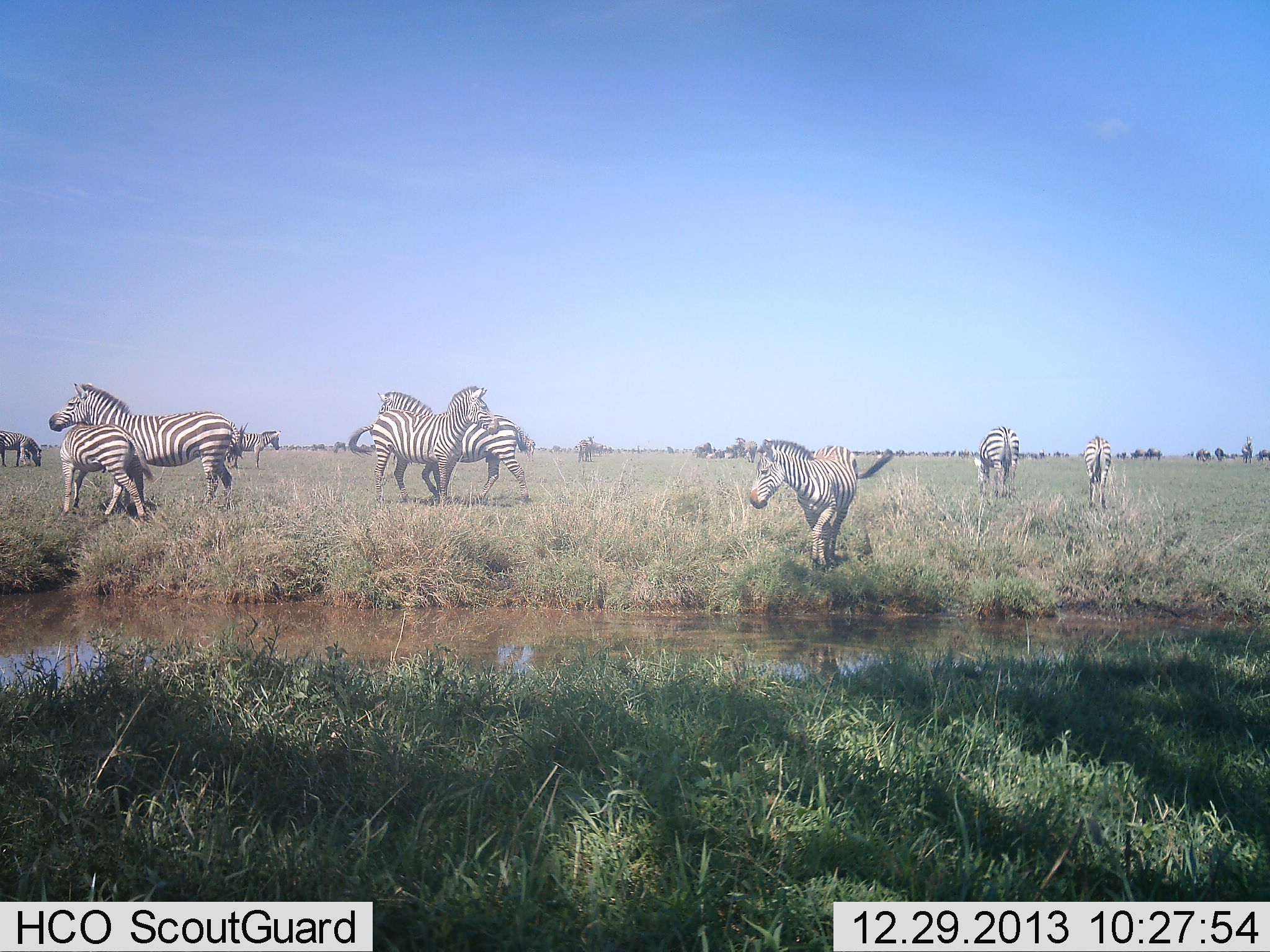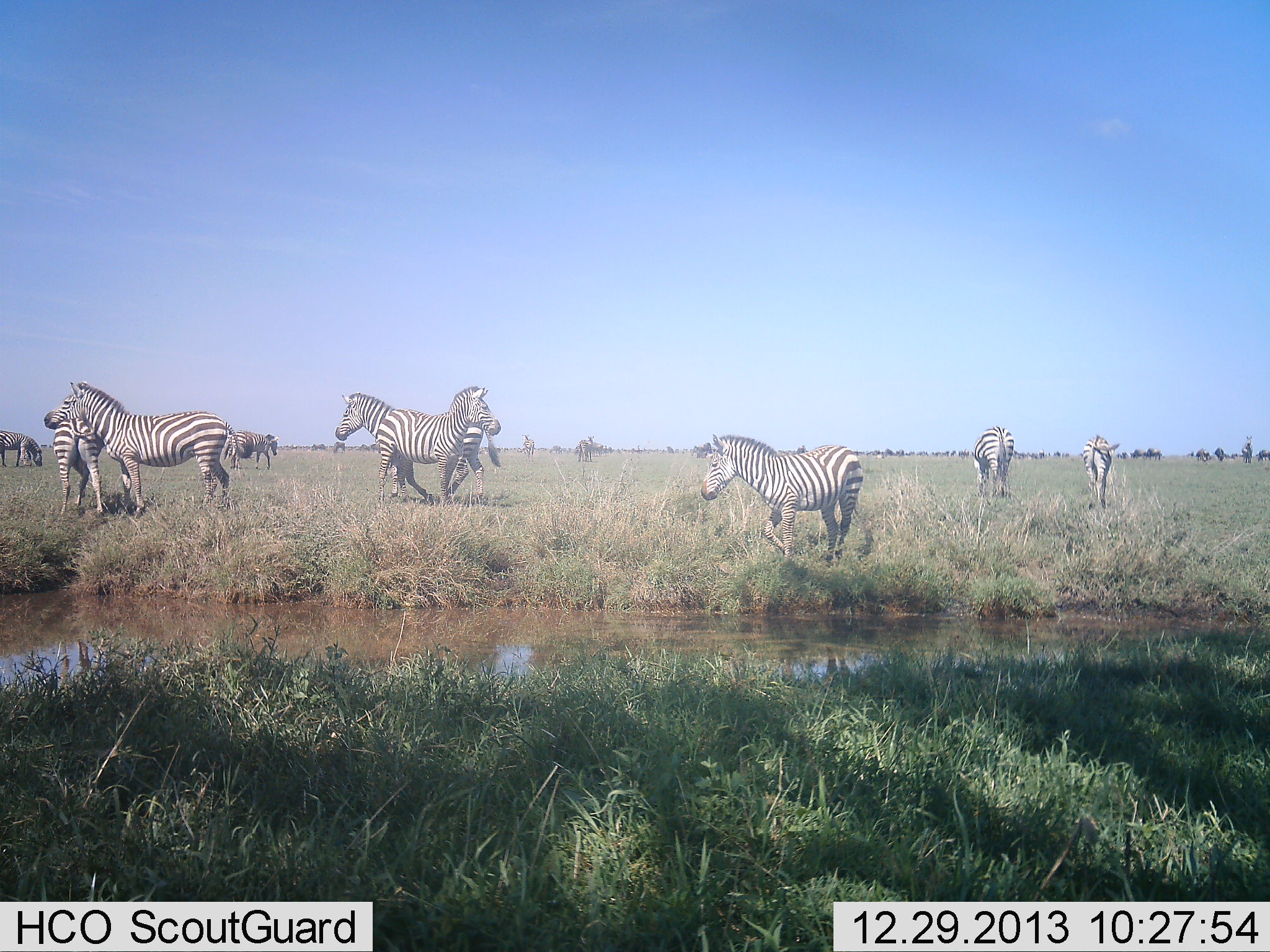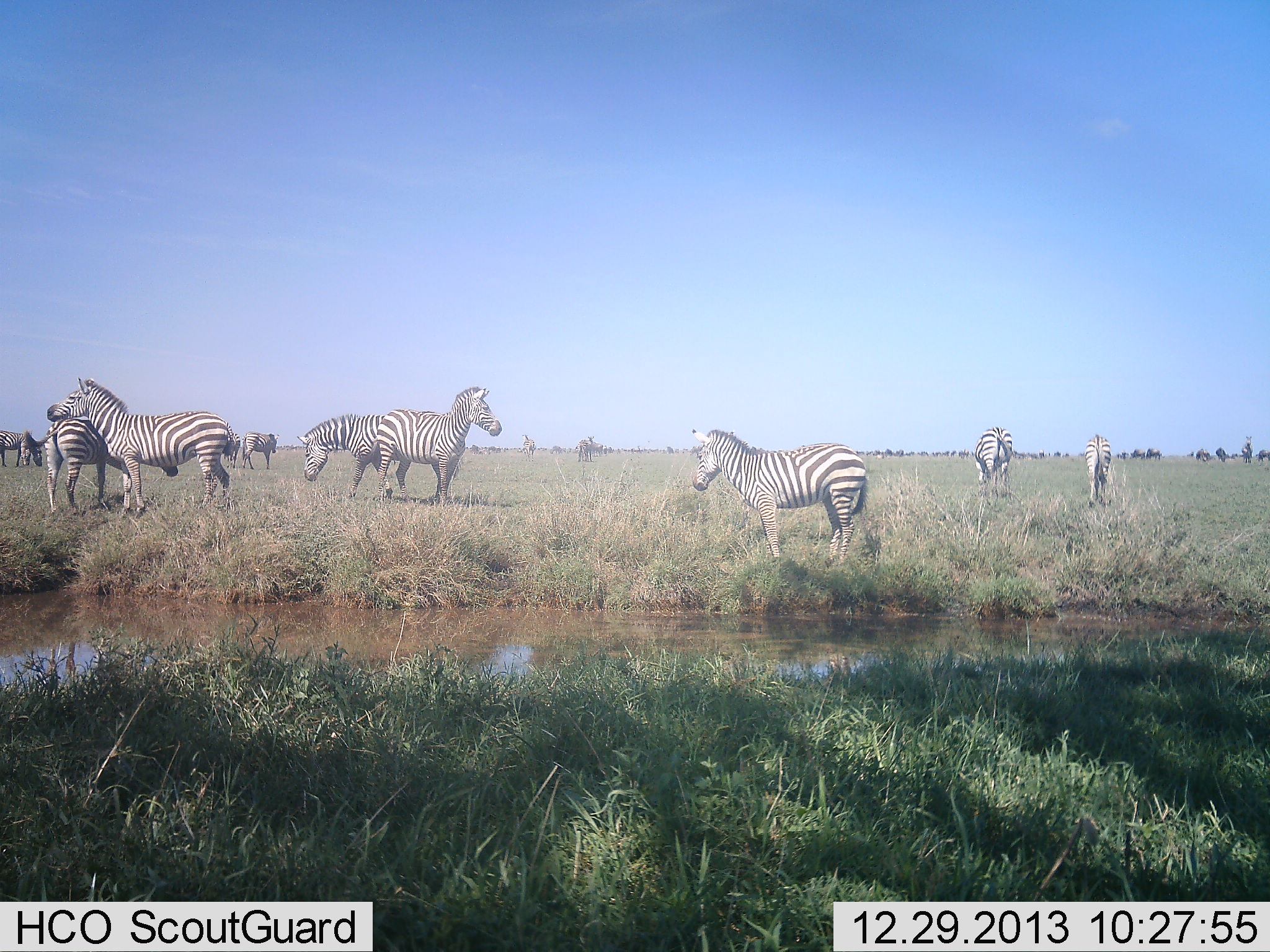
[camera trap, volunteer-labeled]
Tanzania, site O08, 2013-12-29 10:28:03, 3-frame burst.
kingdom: Animalia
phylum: Chordata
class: Mammalia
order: Perissodactyla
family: Equidae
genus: Equus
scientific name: Equus quagga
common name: plains zebra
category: zebra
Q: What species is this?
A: Zebra (plains zebra) (Equus quagga).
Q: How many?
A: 10.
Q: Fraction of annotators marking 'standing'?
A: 60%.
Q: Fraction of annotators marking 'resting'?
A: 0%.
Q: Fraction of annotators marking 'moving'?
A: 70%.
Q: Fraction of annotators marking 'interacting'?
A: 50%.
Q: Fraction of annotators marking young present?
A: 30%.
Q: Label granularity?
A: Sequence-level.